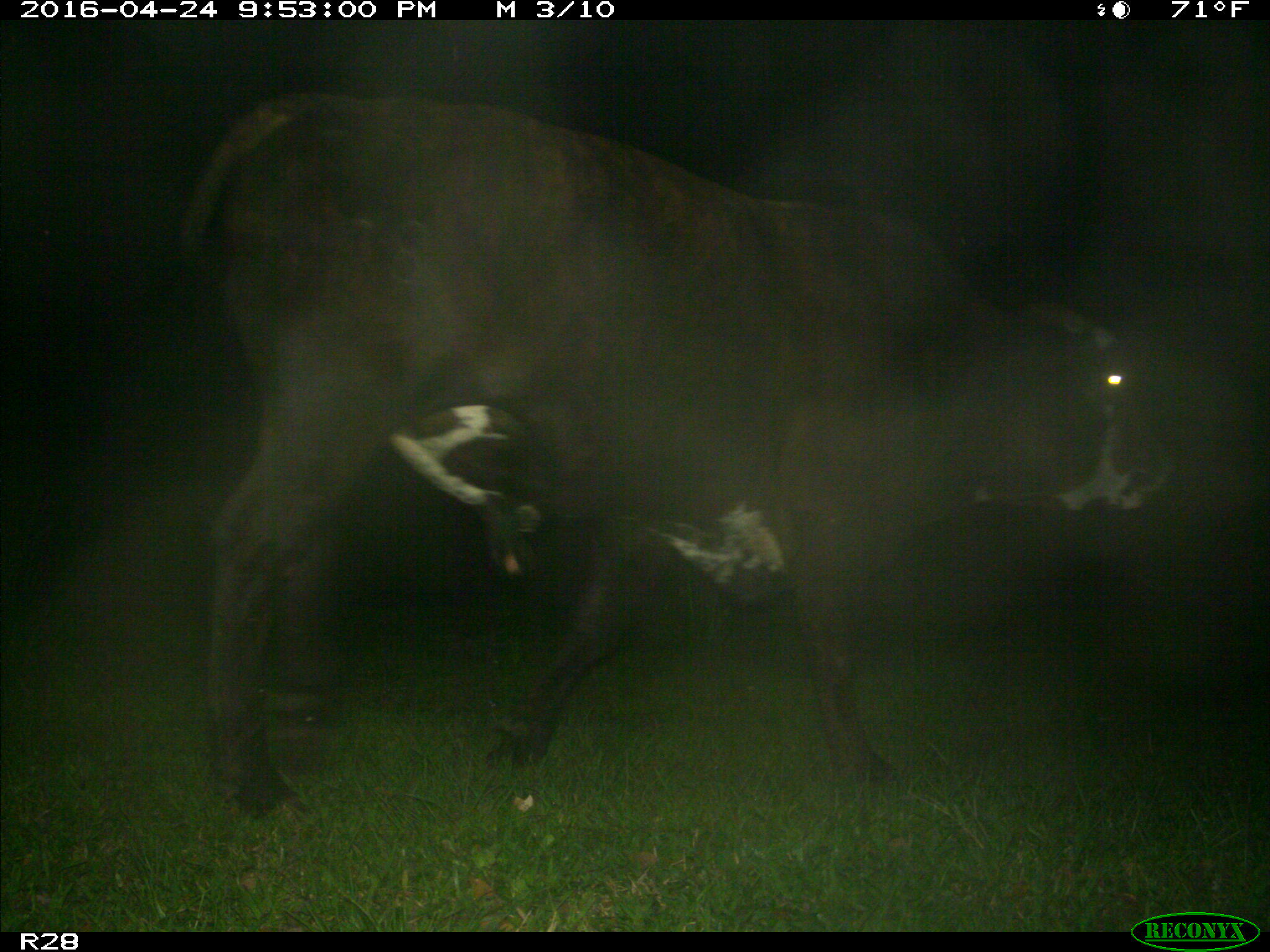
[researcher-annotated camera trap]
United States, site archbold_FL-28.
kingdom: Animalia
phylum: Chordata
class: Mammalia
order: Artiodactyla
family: Bovidae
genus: Bos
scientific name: Bos taurus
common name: domestic cow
Bos taurus (domestic cow).